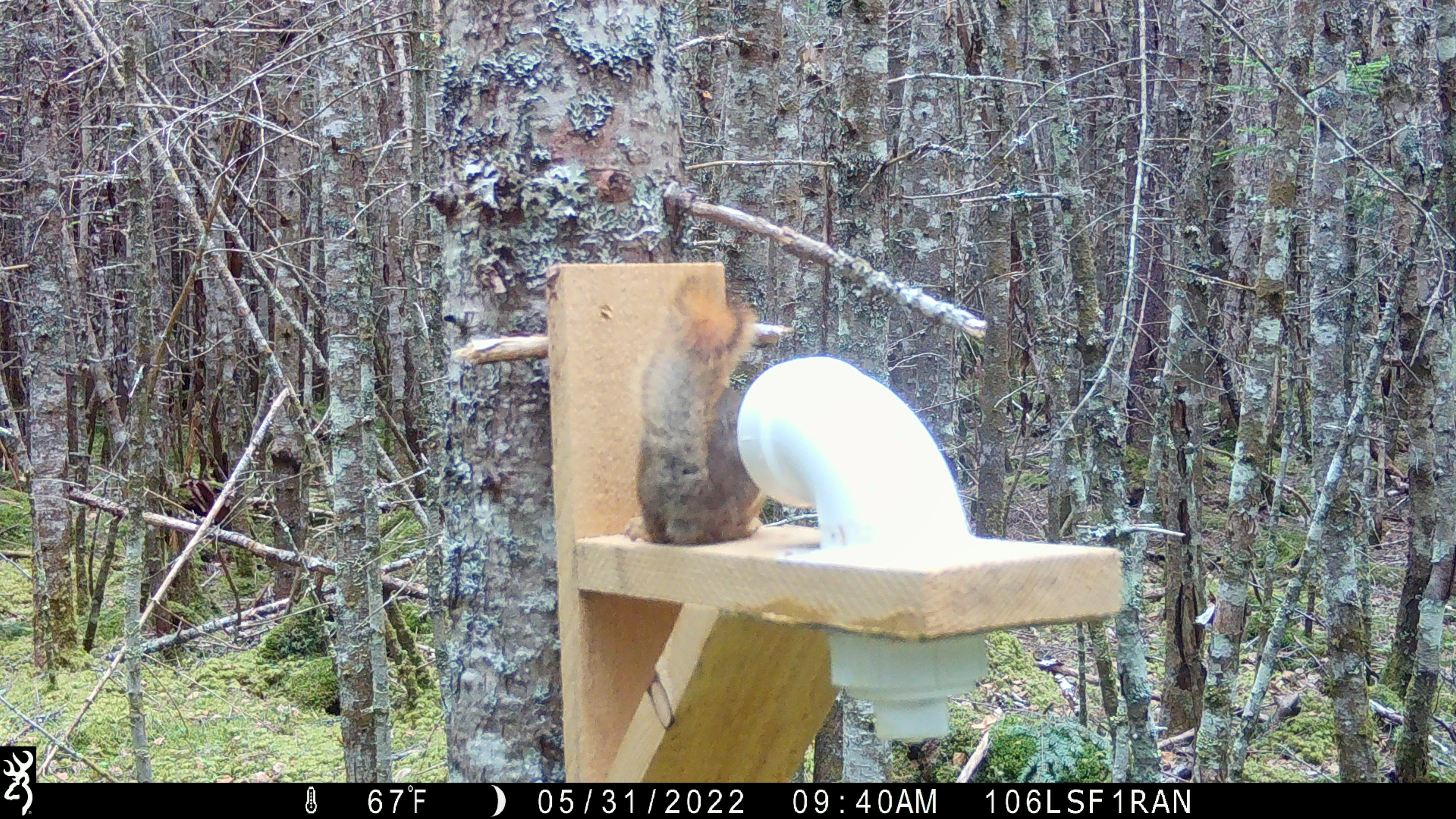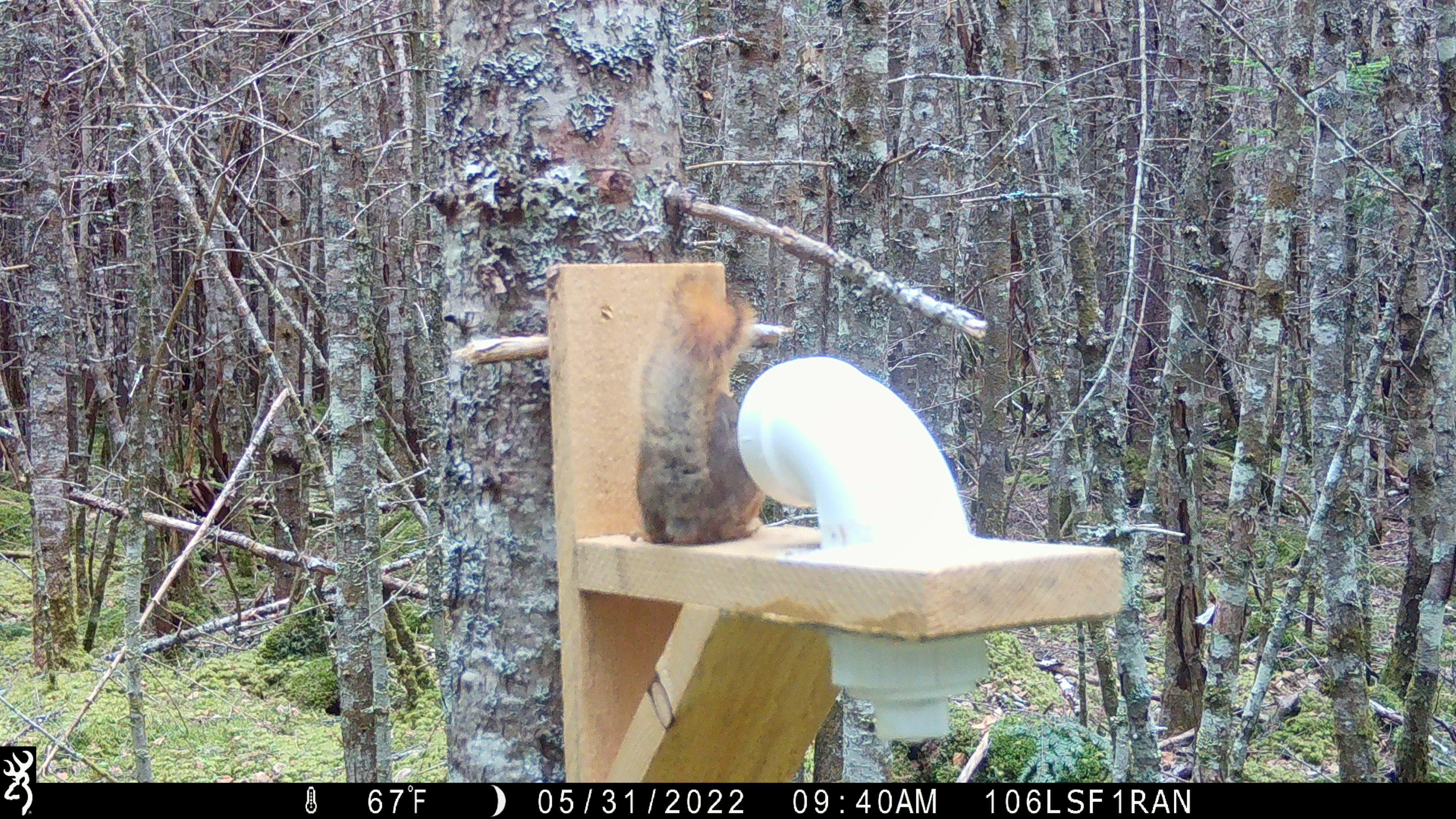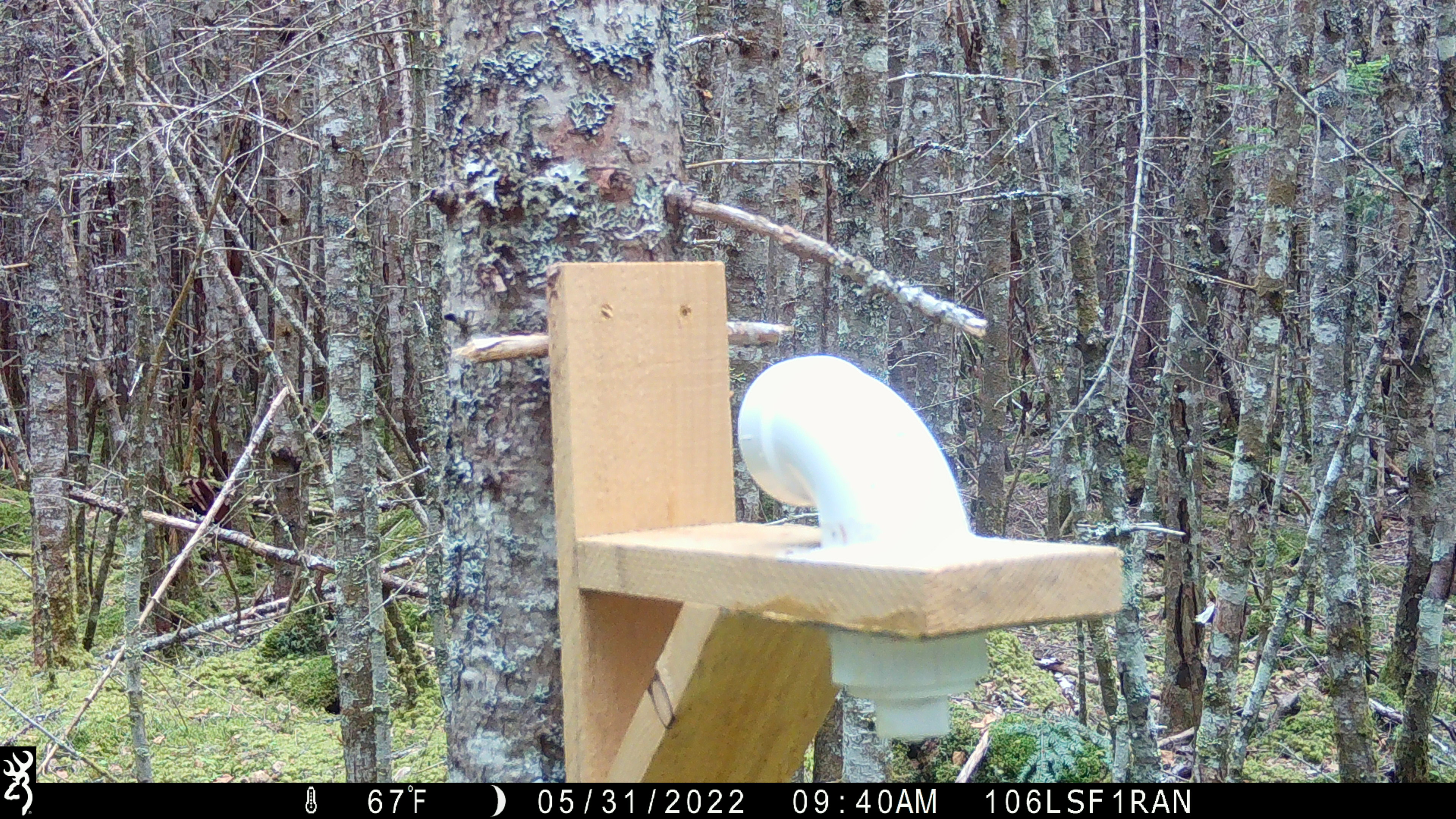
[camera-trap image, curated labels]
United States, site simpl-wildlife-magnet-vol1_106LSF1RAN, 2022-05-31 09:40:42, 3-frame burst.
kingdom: Animalia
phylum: Chordata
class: Mammalia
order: Rodentia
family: Sciuridae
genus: Tamiasciurus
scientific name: Tamiasciurus hudsonicus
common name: red squirrel